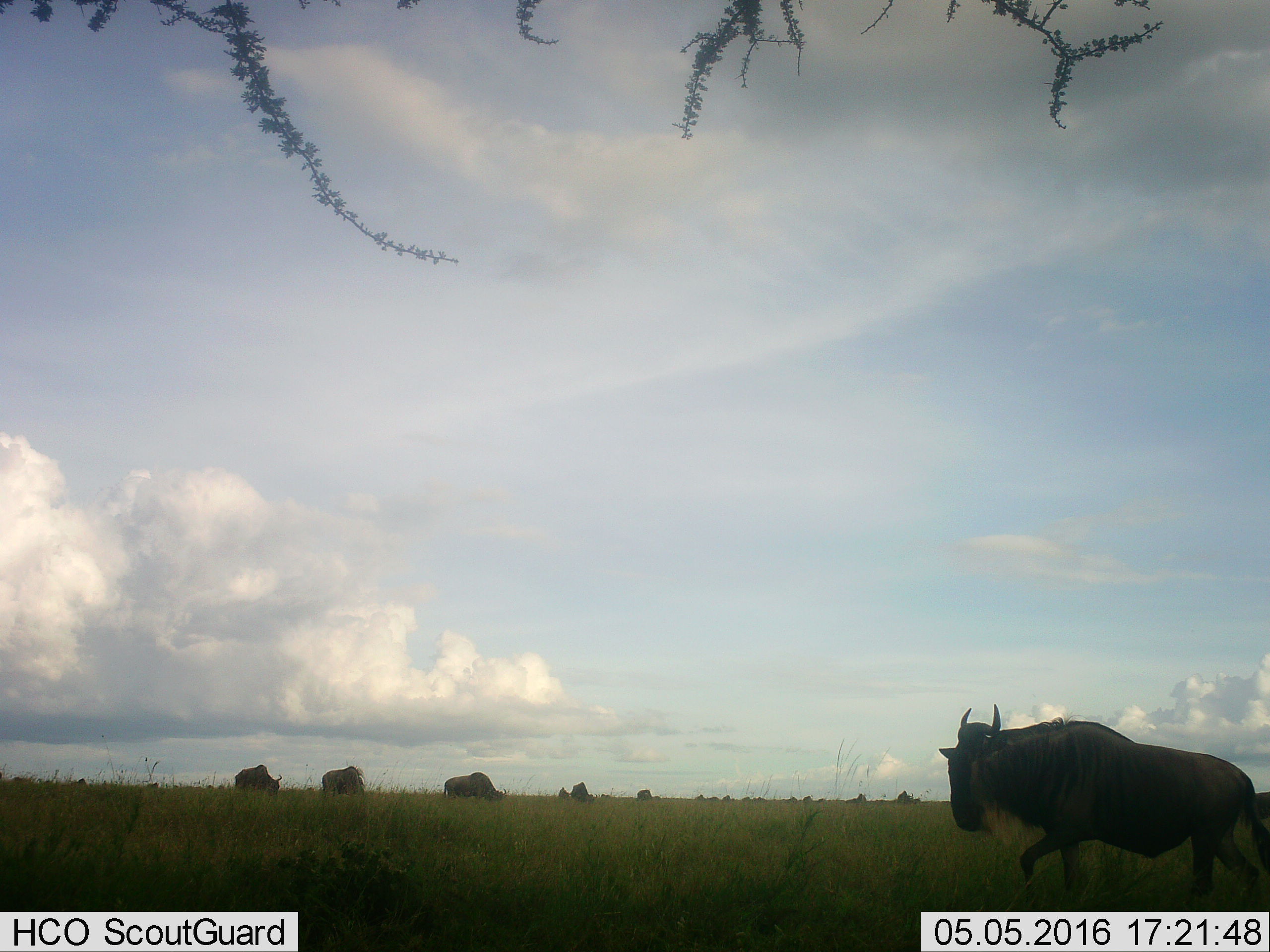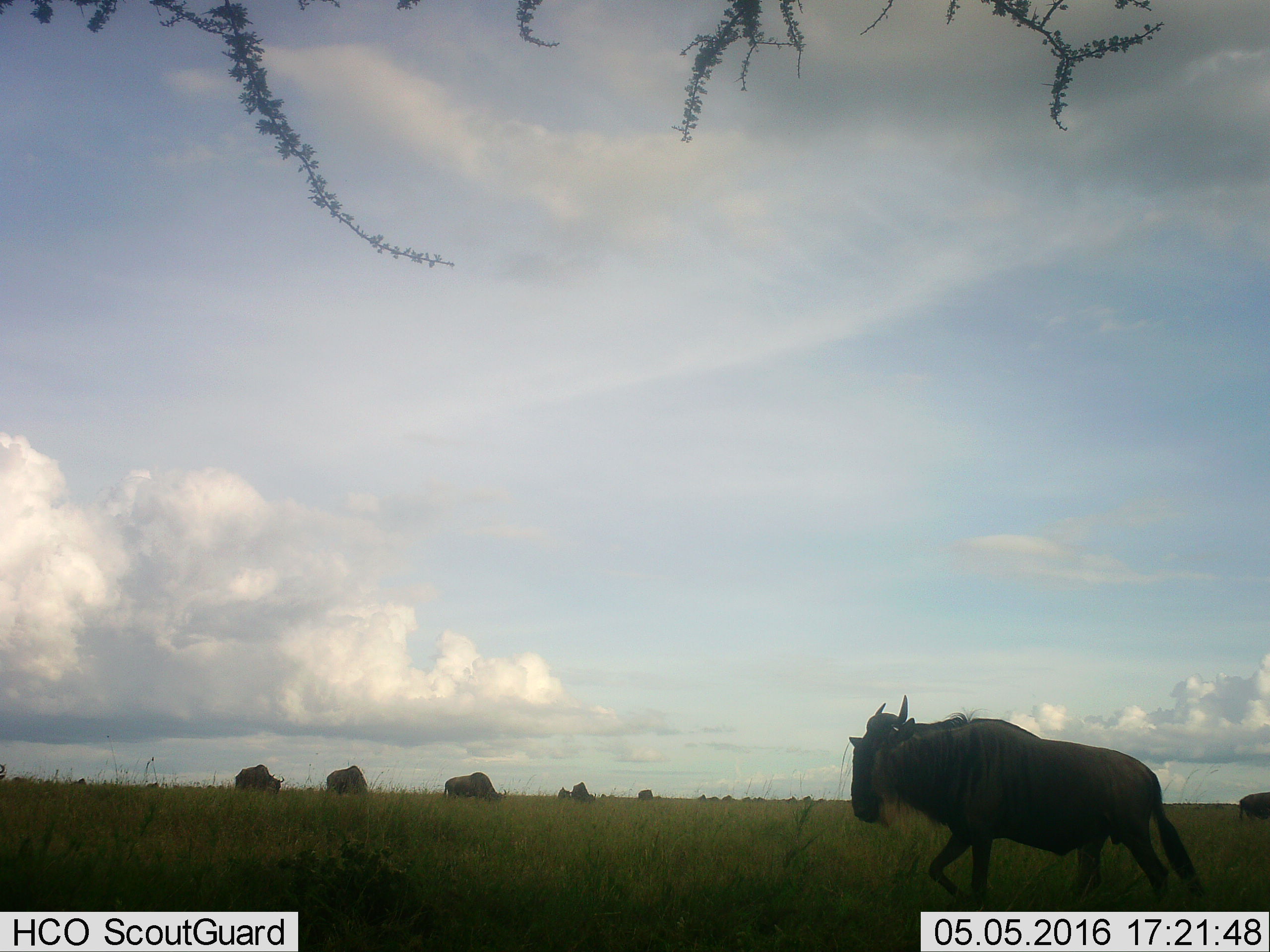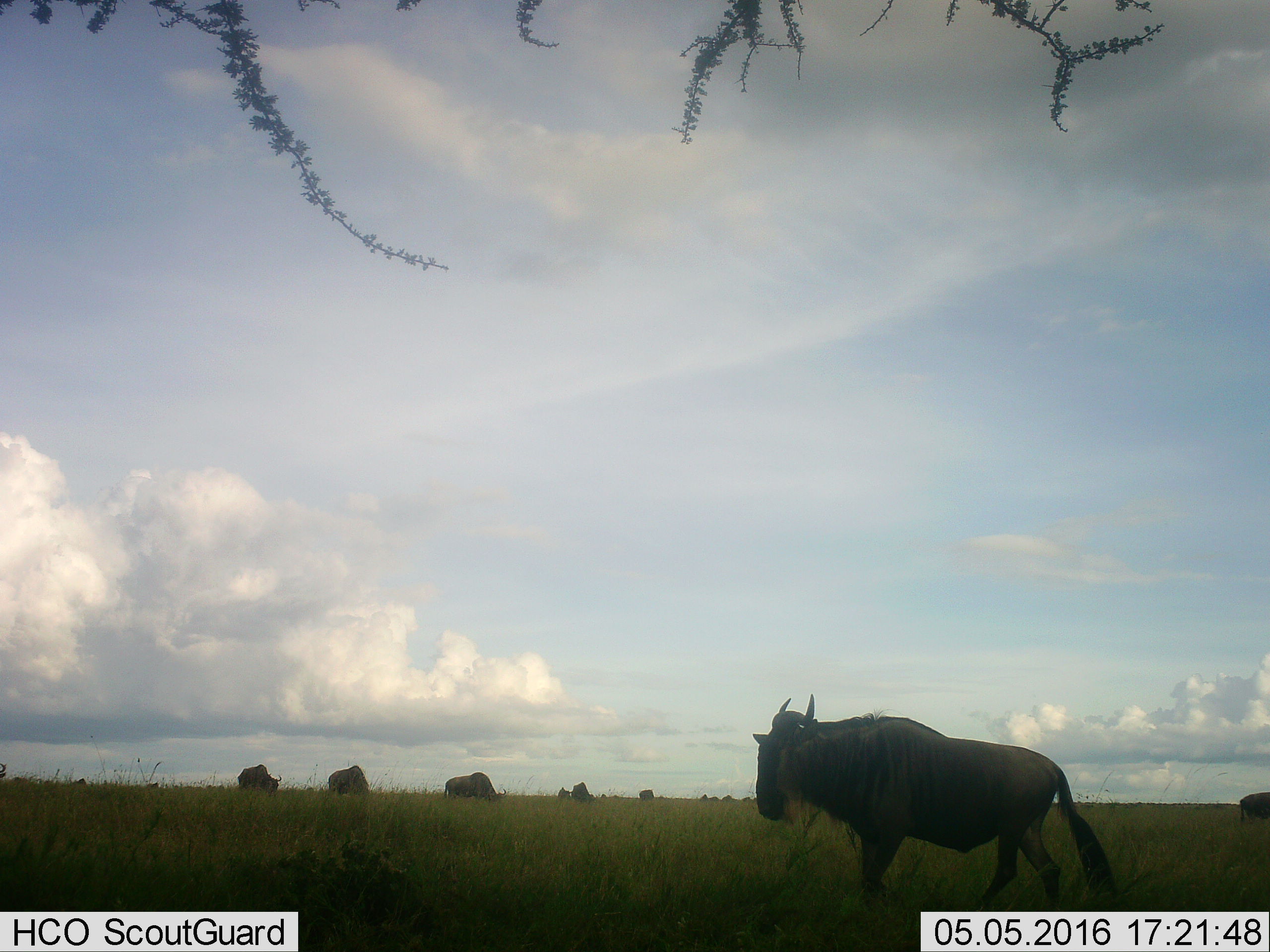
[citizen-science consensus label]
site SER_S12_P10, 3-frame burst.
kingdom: Animalia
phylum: Chordata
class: Mammalia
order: Artiodactyla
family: Bovidae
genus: Connochaetes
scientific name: Connochaetes taurinus taurinus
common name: blue wildebeest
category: wildebeestblue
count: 11-50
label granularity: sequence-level